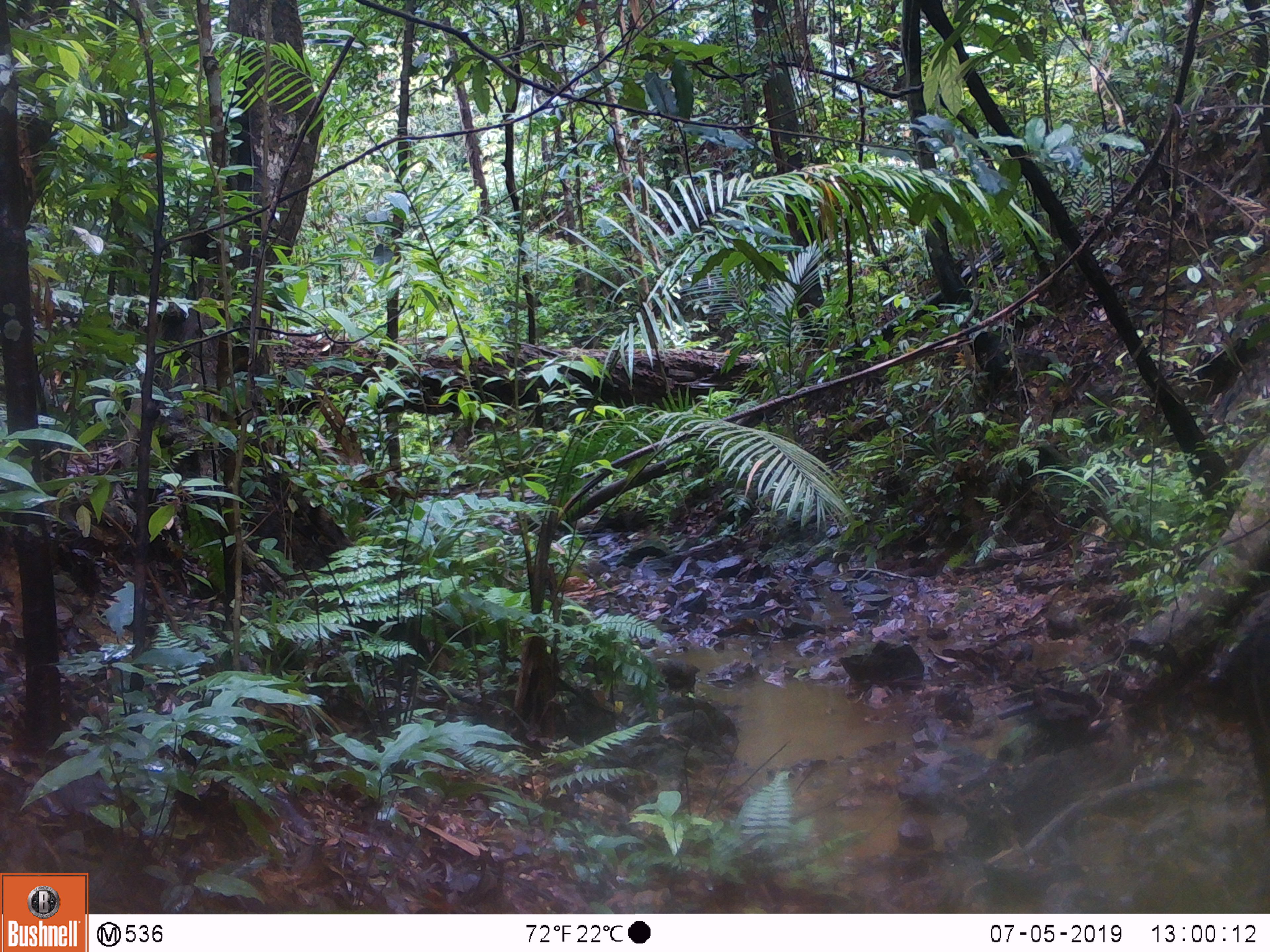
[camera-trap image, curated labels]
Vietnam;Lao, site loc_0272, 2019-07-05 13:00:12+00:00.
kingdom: Animalia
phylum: Chordata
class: Mammalia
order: Artiodactyla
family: Suidae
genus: Sus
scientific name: Sus scrofa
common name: eurasian wild pig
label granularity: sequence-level